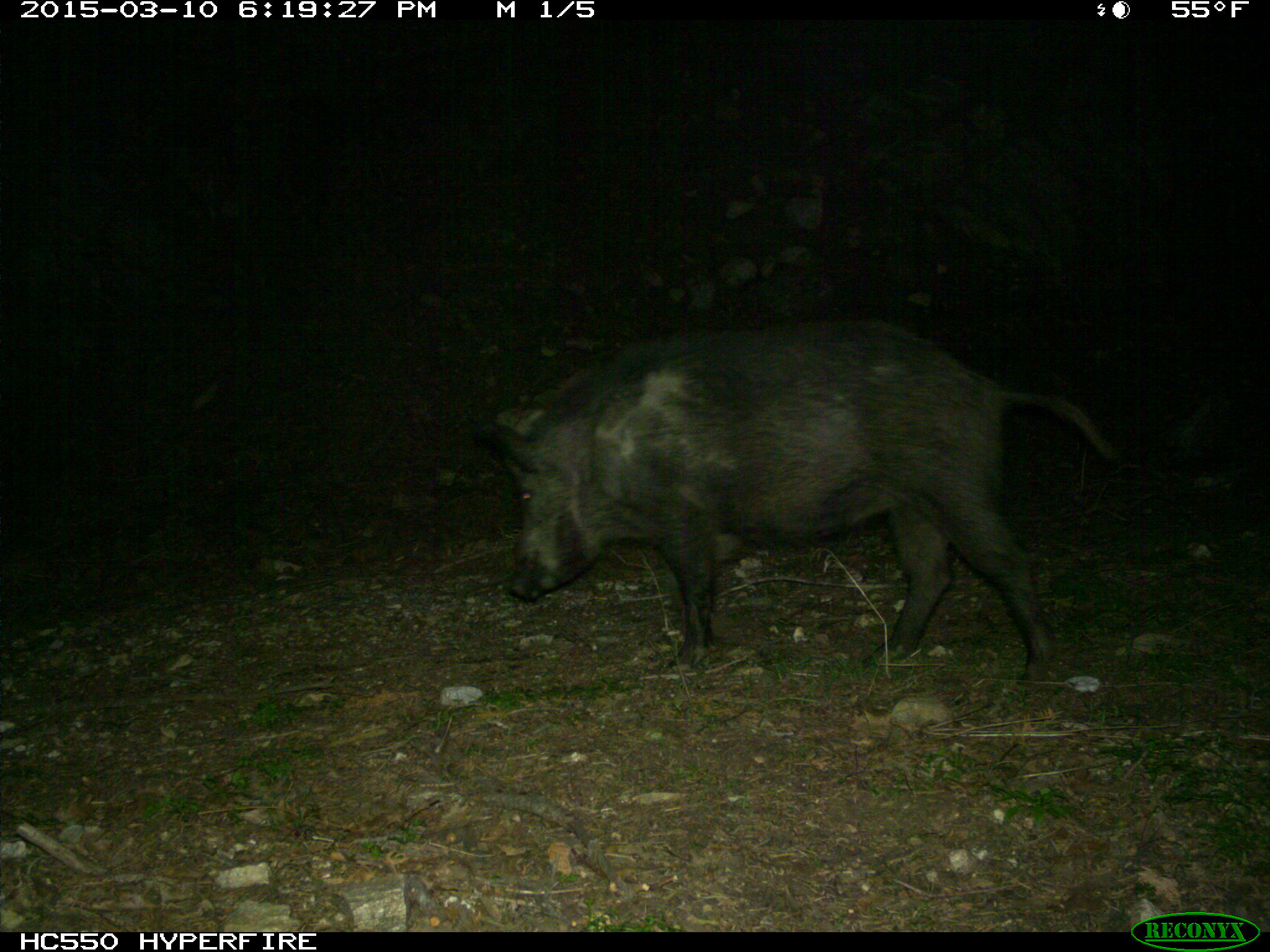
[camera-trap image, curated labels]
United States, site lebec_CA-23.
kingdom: Animalia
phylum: Chordata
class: Mammalia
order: Artiodactyla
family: Suidae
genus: Sus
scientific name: Sus scrofa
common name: wild boar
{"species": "Sus scrofa (wild boar)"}